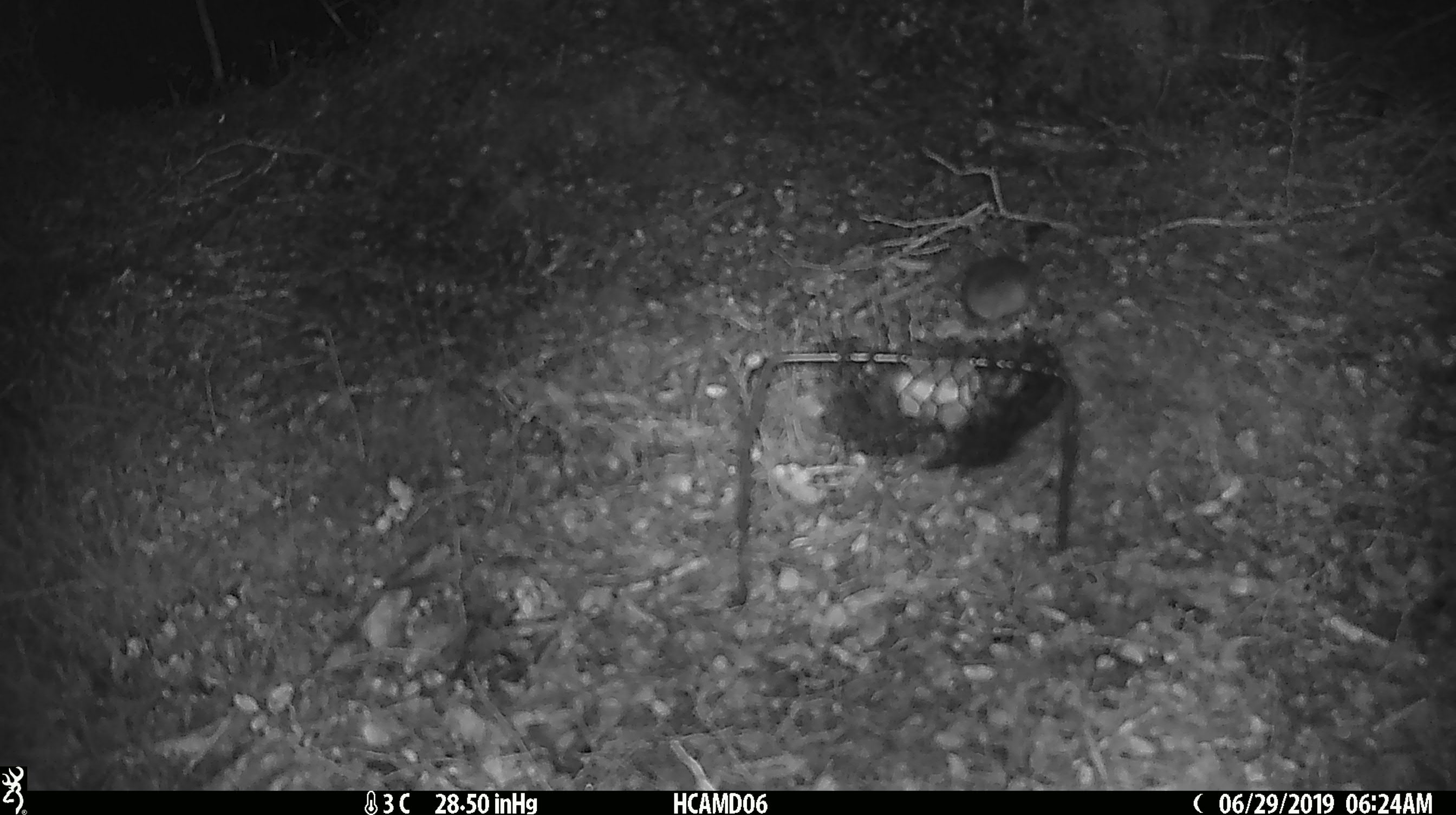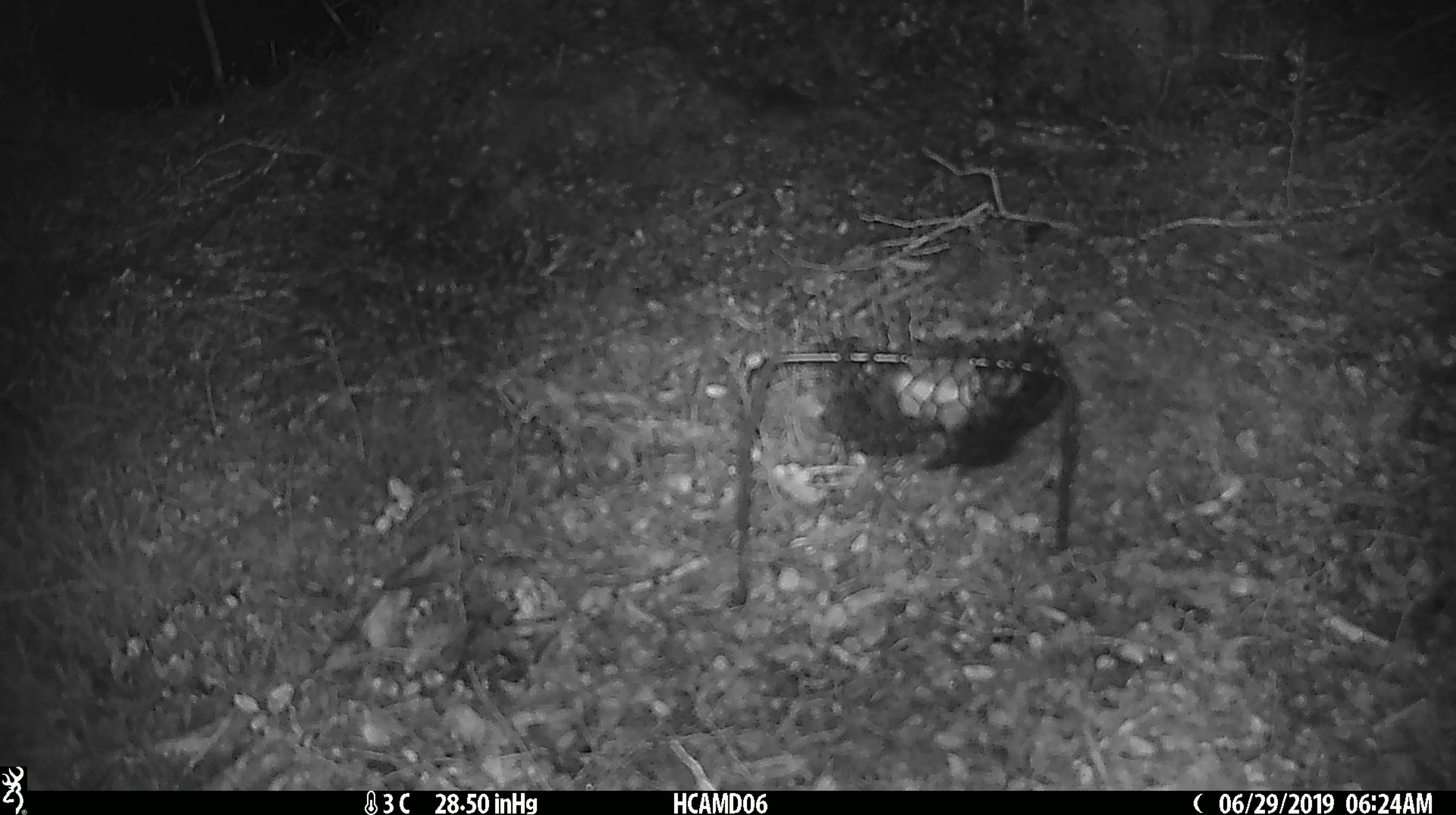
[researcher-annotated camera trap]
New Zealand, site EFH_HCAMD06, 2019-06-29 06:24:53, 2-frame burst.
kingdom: Animalia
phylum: Chordata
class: Mammalia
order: Rodentia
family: Muridae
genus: Mus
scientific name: Mus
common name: mouse